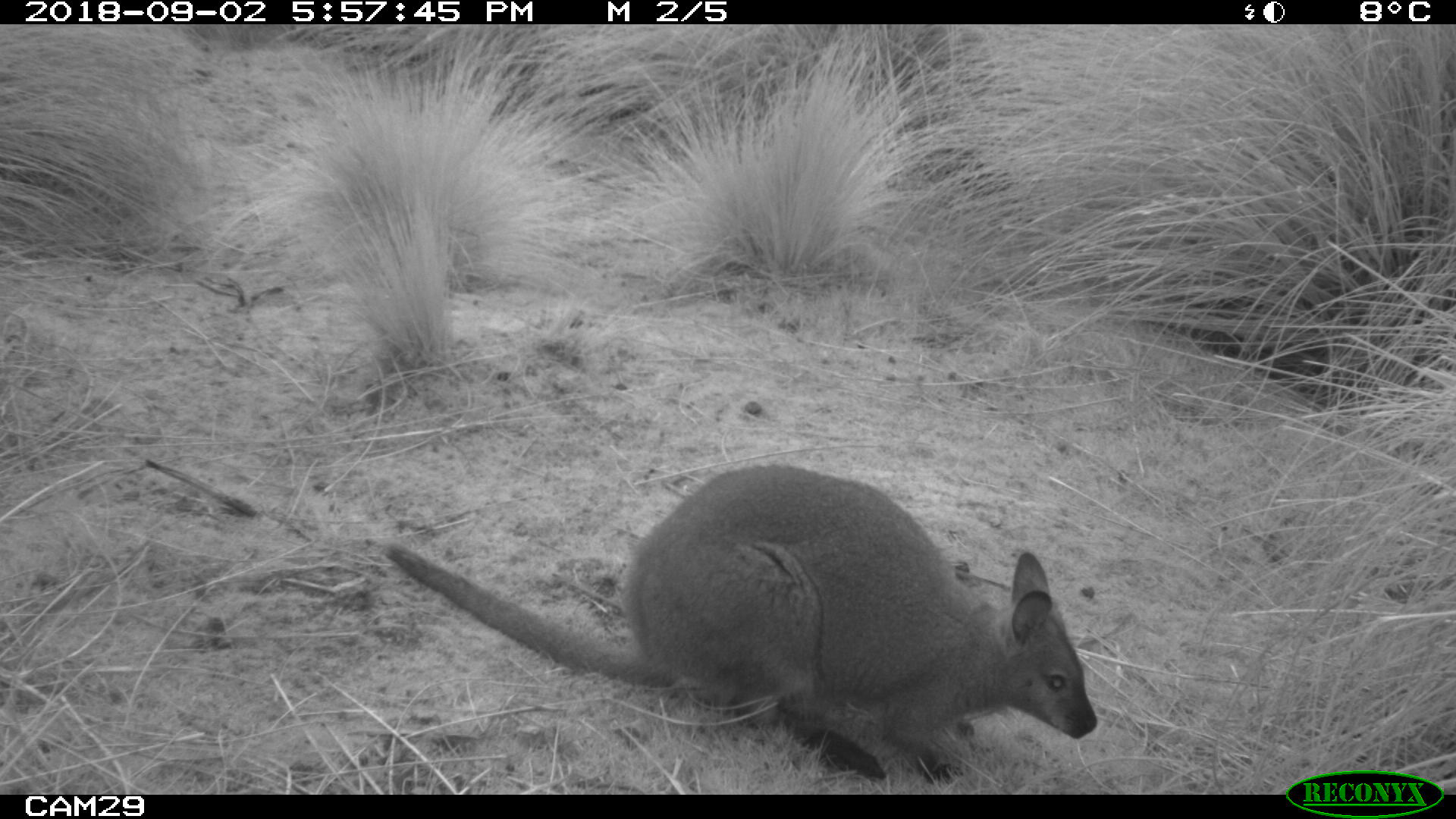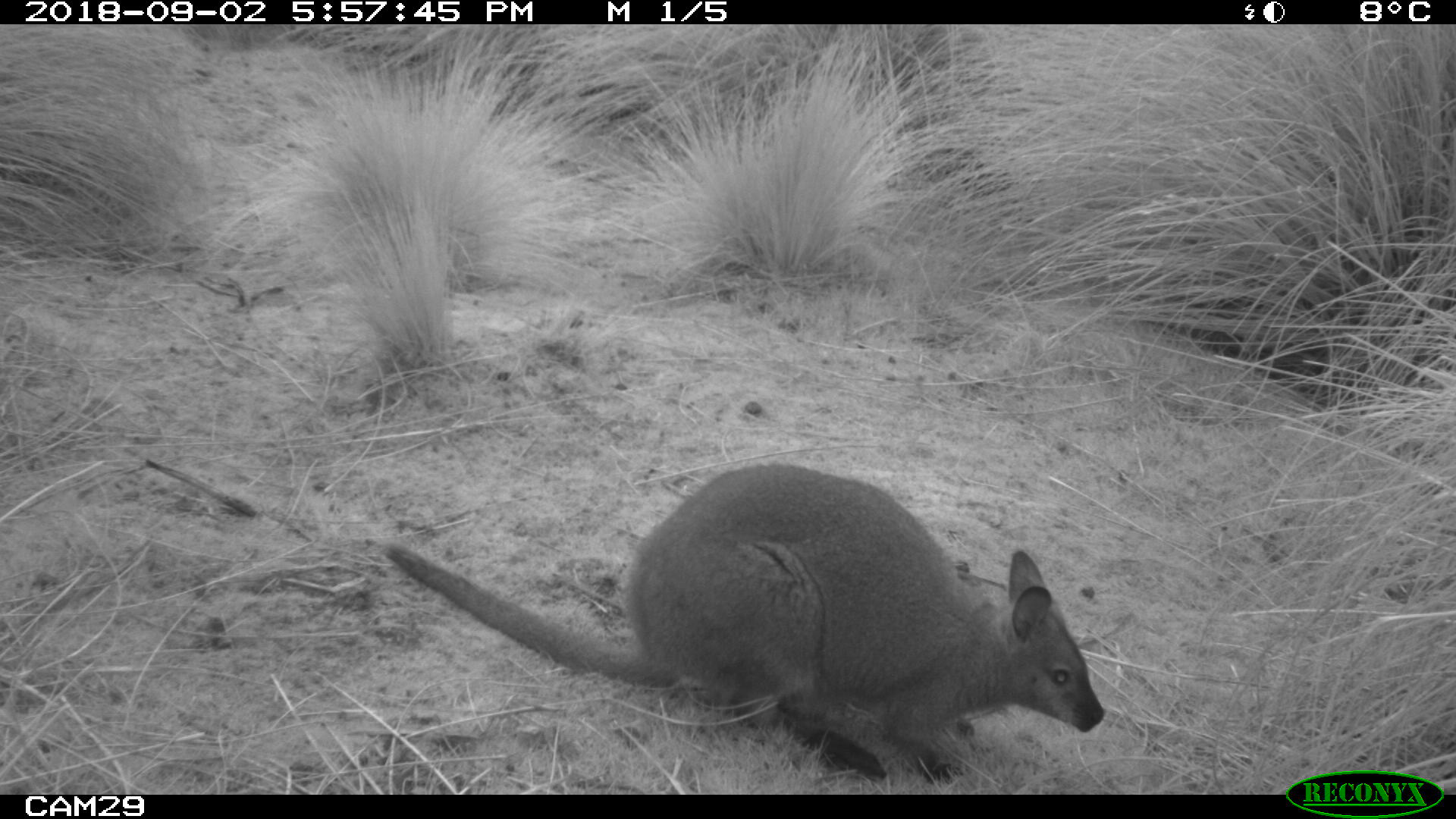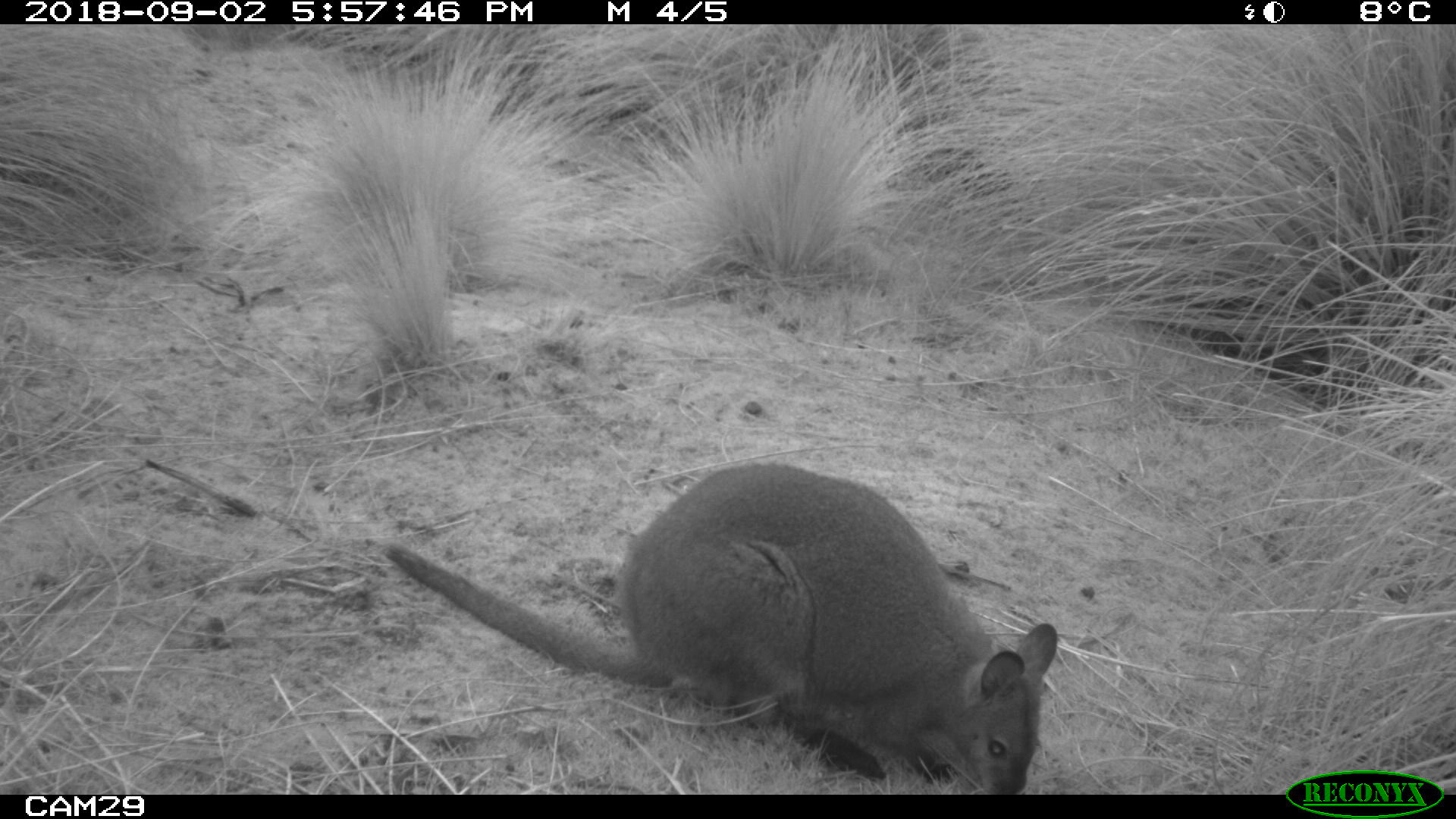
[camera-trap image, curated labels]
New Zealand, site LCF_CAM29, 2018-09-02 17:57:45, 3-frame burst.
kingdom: Animalia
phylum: Chordata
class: Mammalia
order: Diprotodontia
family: Macropodidae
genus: Notamacropus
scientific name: Notamacropus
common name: wallaby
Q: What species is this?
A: Wallaby (Notamacropus).